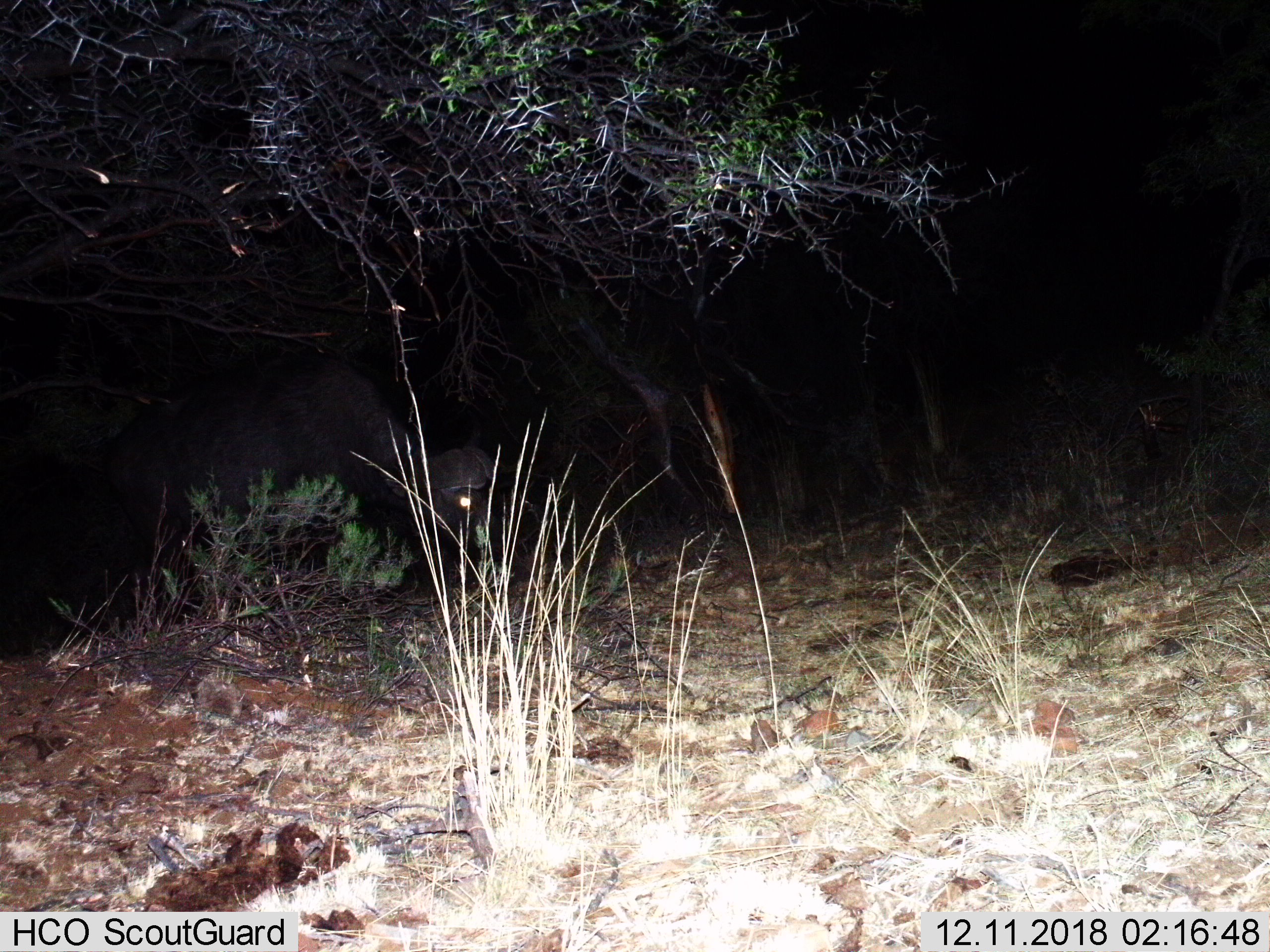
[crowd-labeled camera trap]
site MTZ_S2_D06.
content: unidentified animal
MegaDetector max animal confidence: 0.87